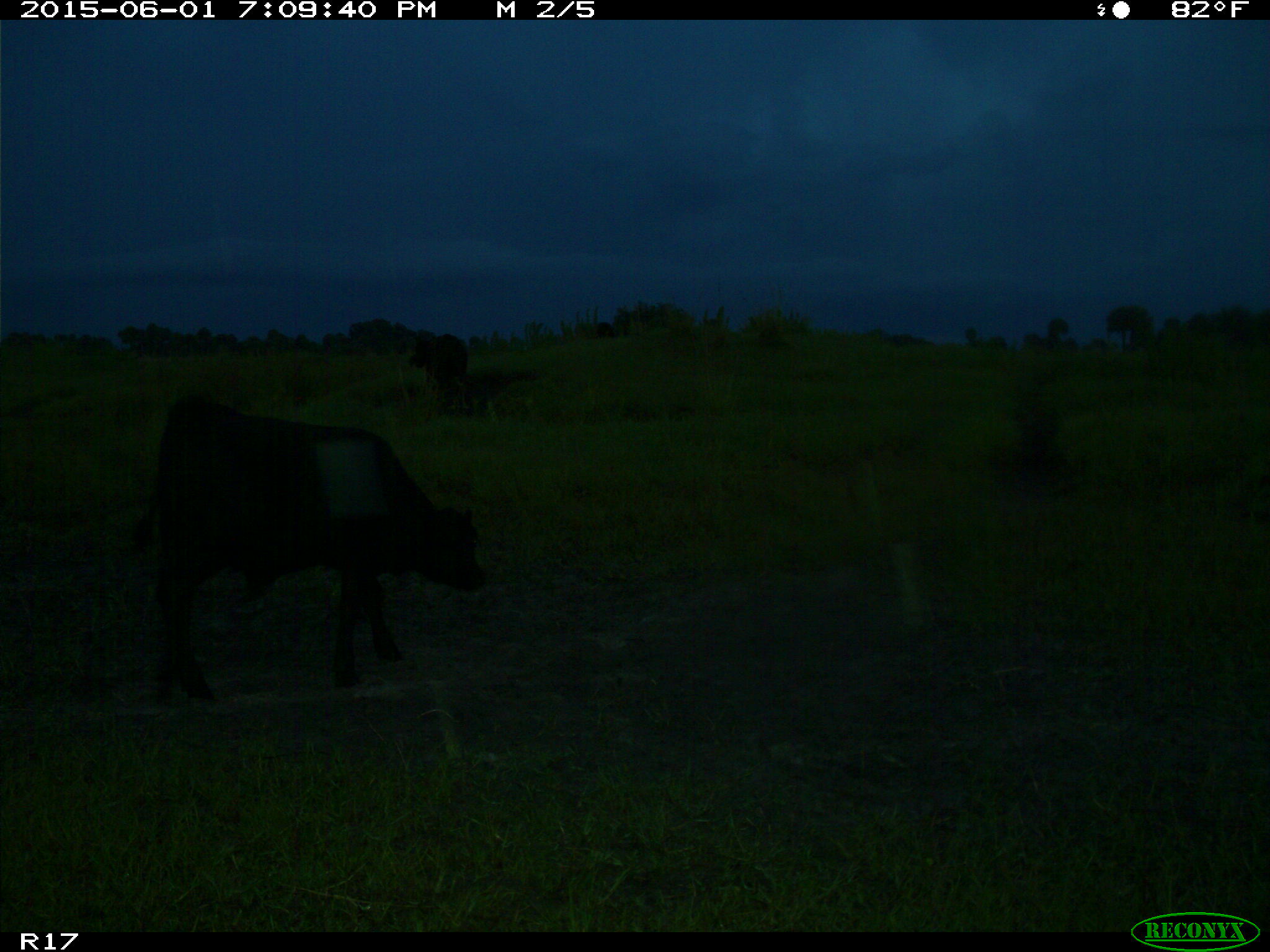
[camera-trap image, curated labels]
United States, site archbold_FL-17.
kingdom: Animalia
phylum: Chordata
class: Mammalia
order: Artiodactyla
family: Bovidae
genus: Bos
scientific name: Bos taurus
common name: domestic cow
Bos taurus (domestic cow).